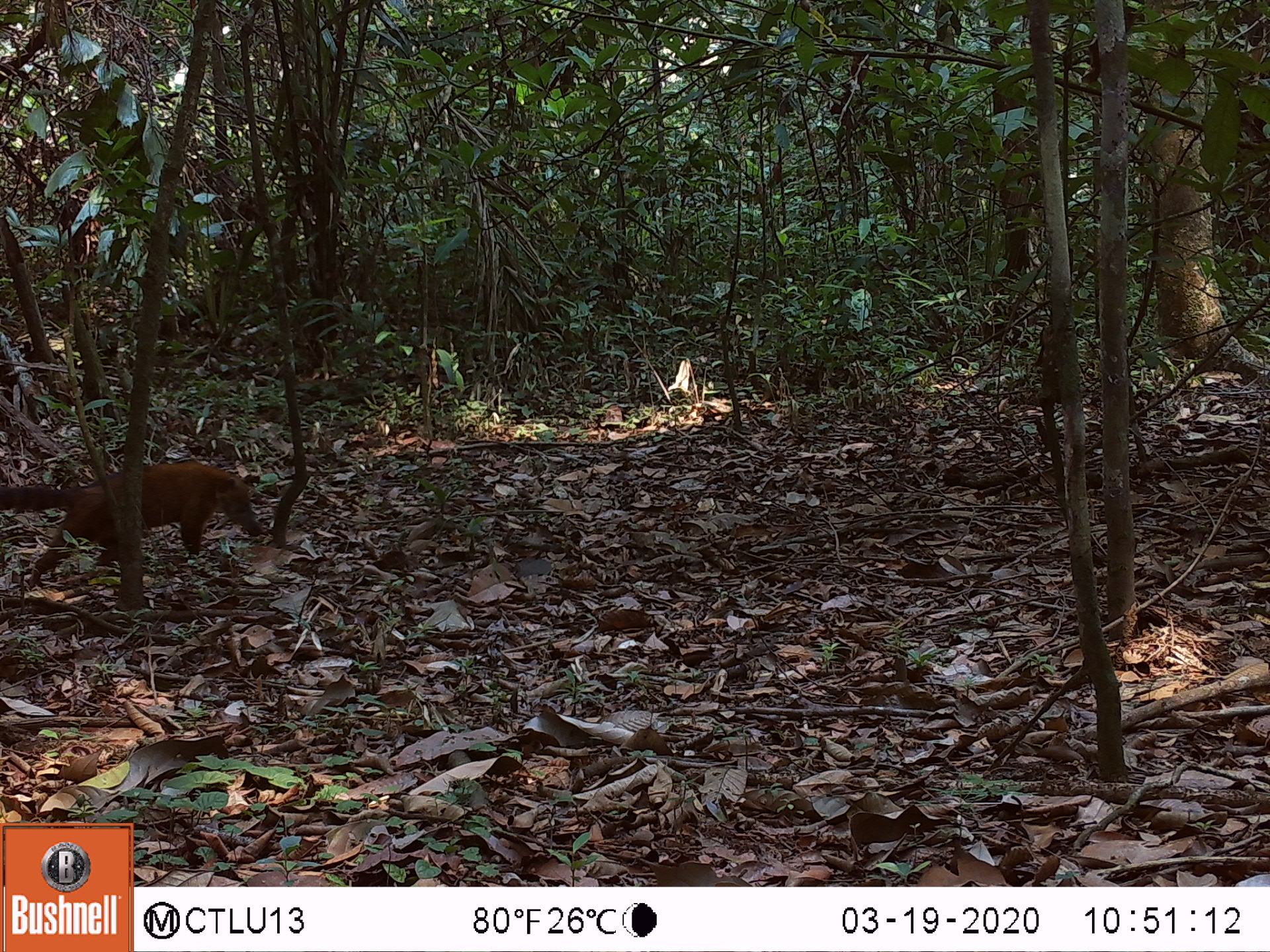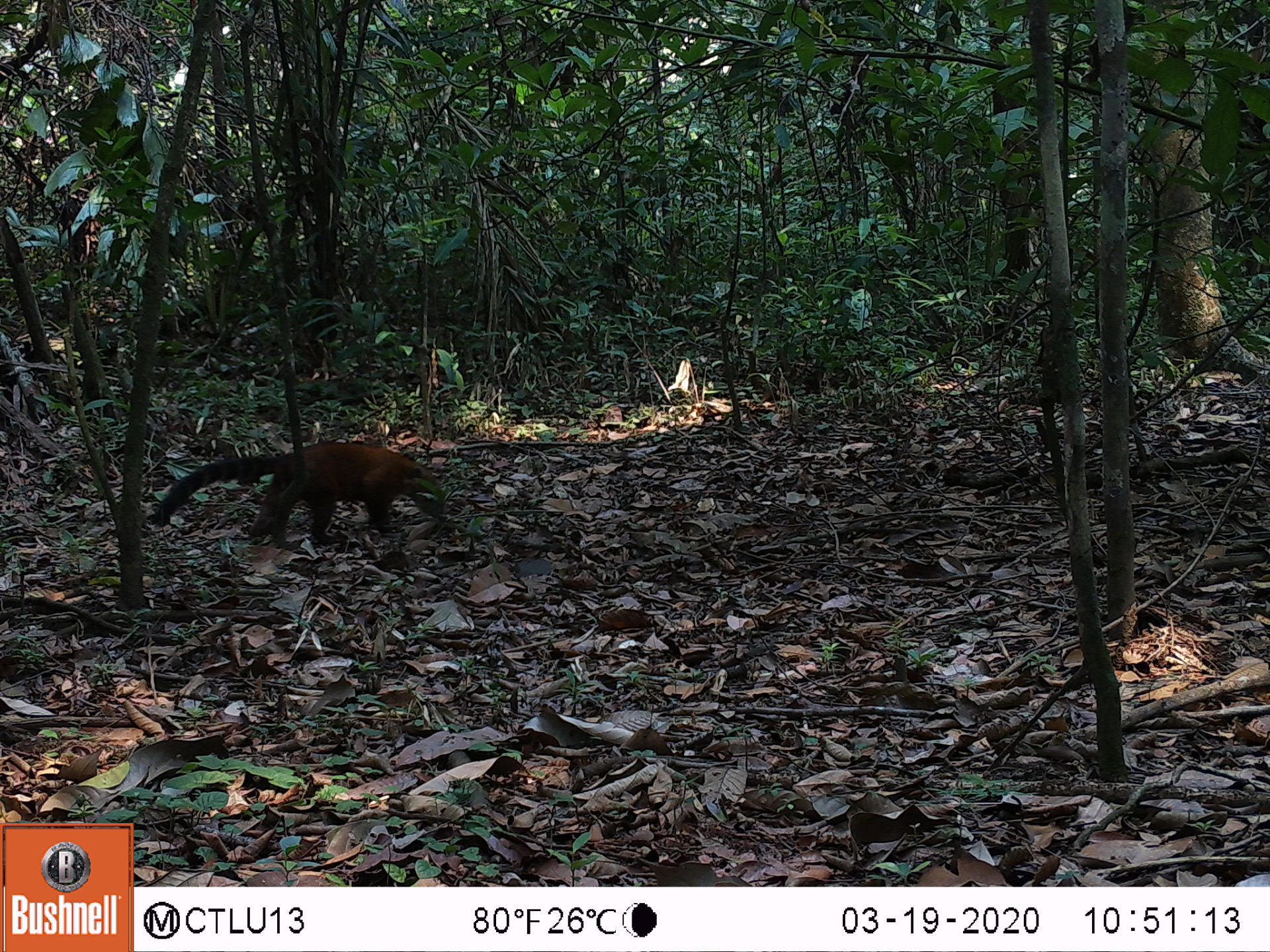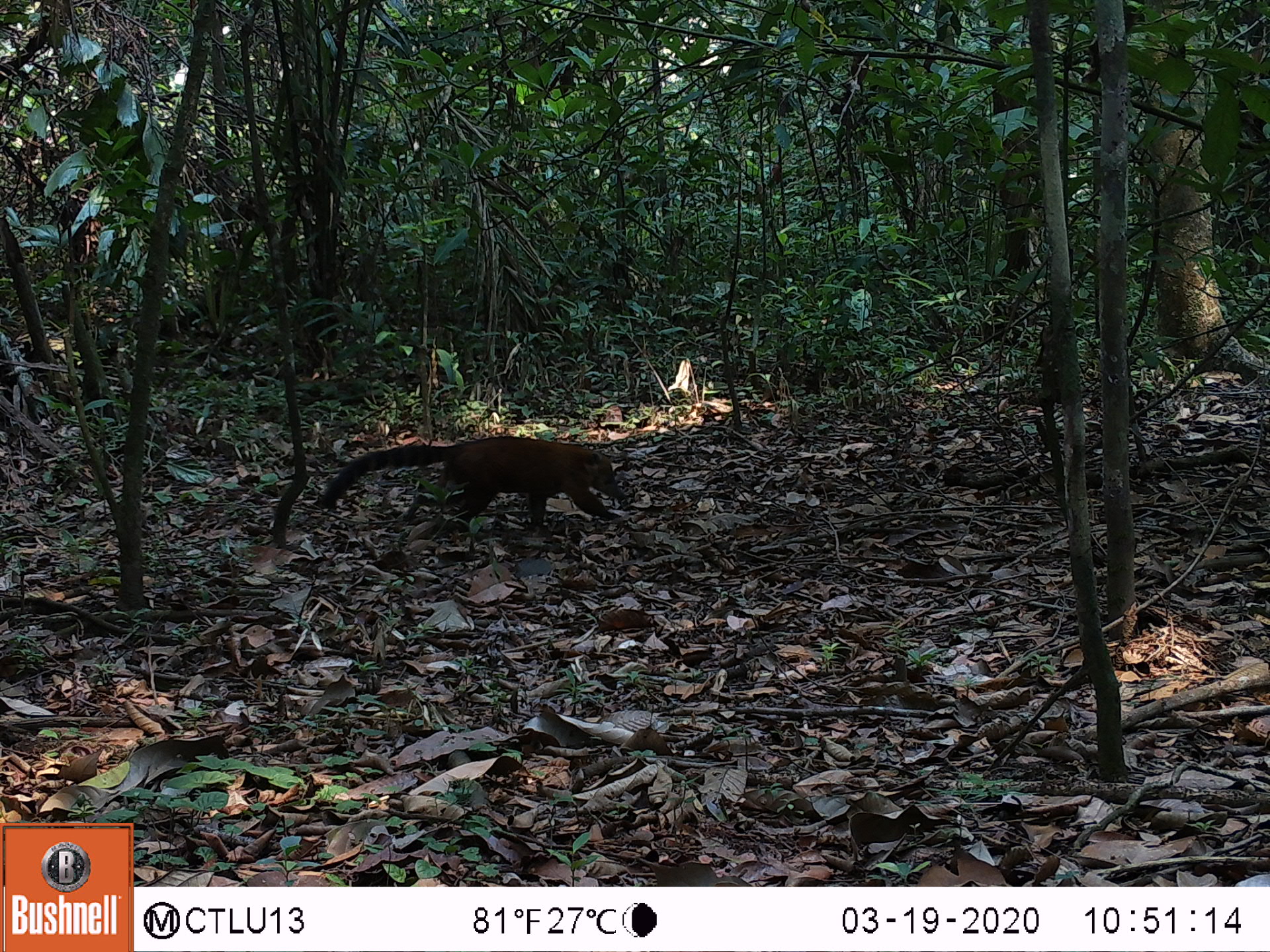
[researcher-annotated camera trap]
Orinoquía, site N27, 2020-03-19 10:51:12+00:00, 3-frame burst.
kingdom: Animalia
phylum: Chordata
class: Mammalia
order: Carnivora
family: Procyonidae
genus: Nasua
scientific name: Nasua nasua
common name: south american coati